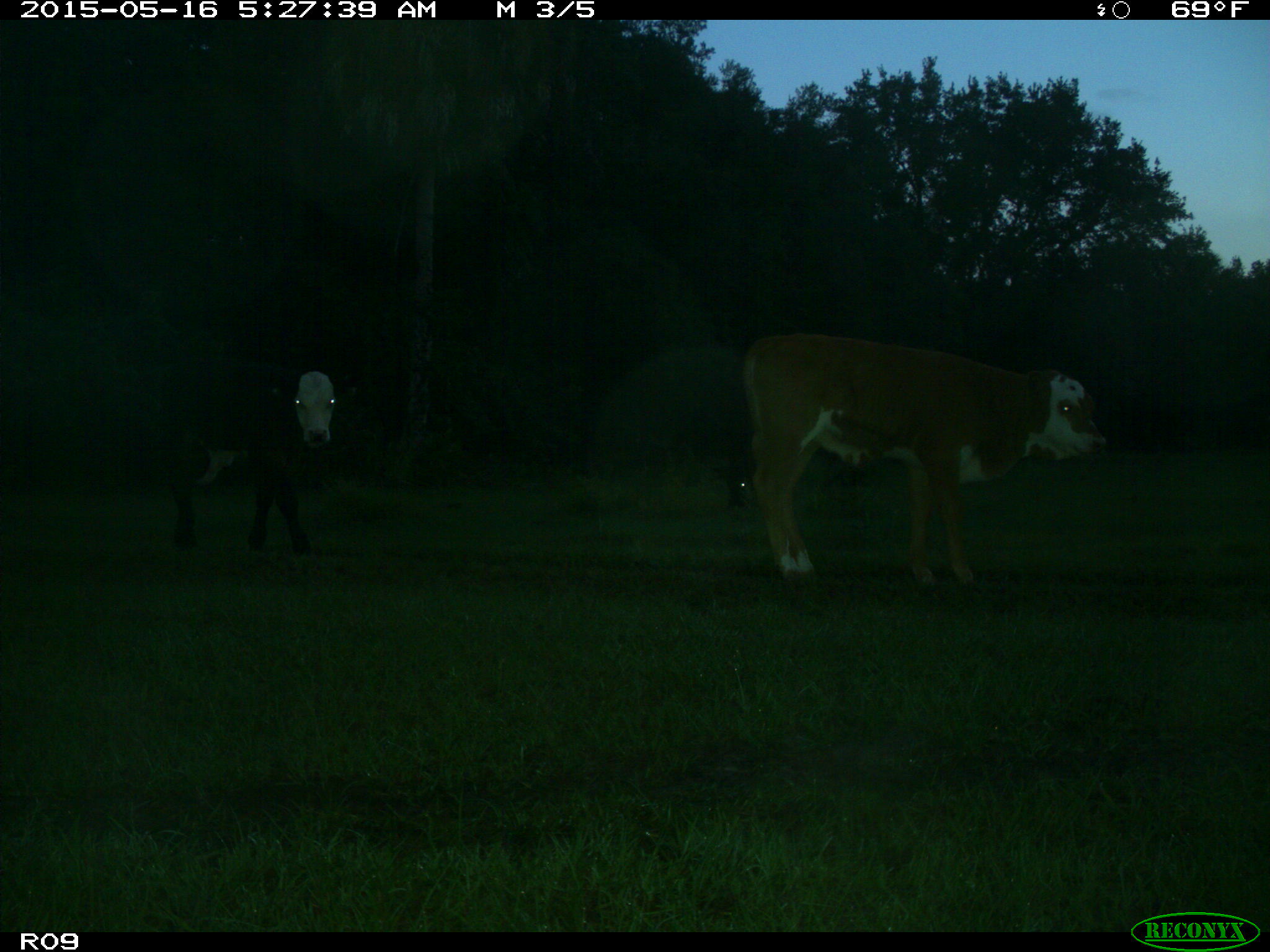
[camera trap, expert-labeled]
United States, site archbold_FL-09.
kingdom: Animalia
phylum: Chordata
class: Mammalia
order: Artiodactyla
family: Bovidae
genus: Bos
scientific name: Bos taurus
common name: domestic cow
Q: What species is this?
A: Bos taurus (domestic cow).